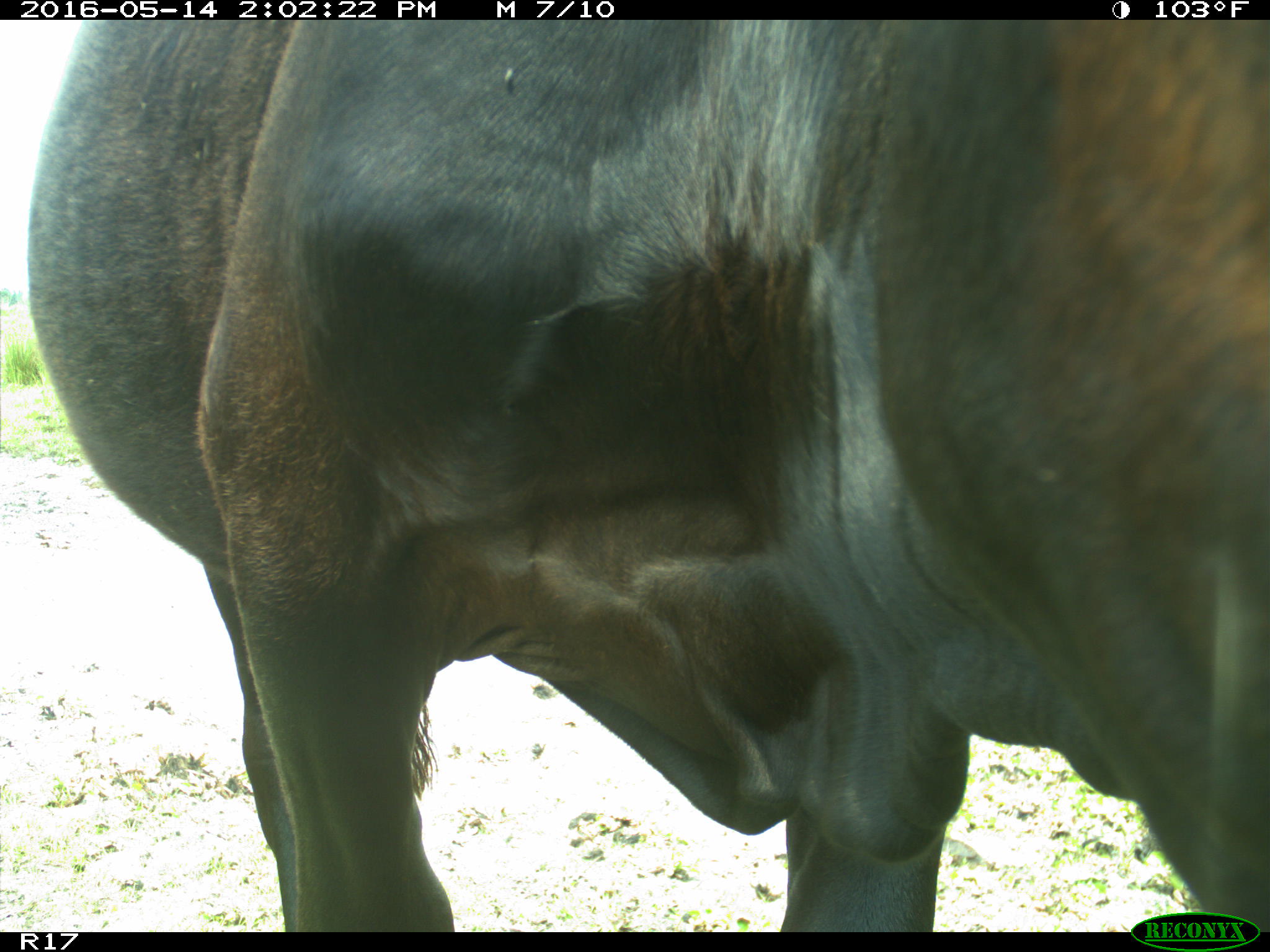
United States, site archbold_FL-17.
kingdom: Animalia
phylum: Chordata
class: Mammalia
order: Artiodactyla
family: Bovidae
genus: Bos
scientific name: Bos taurus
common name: domestic cow